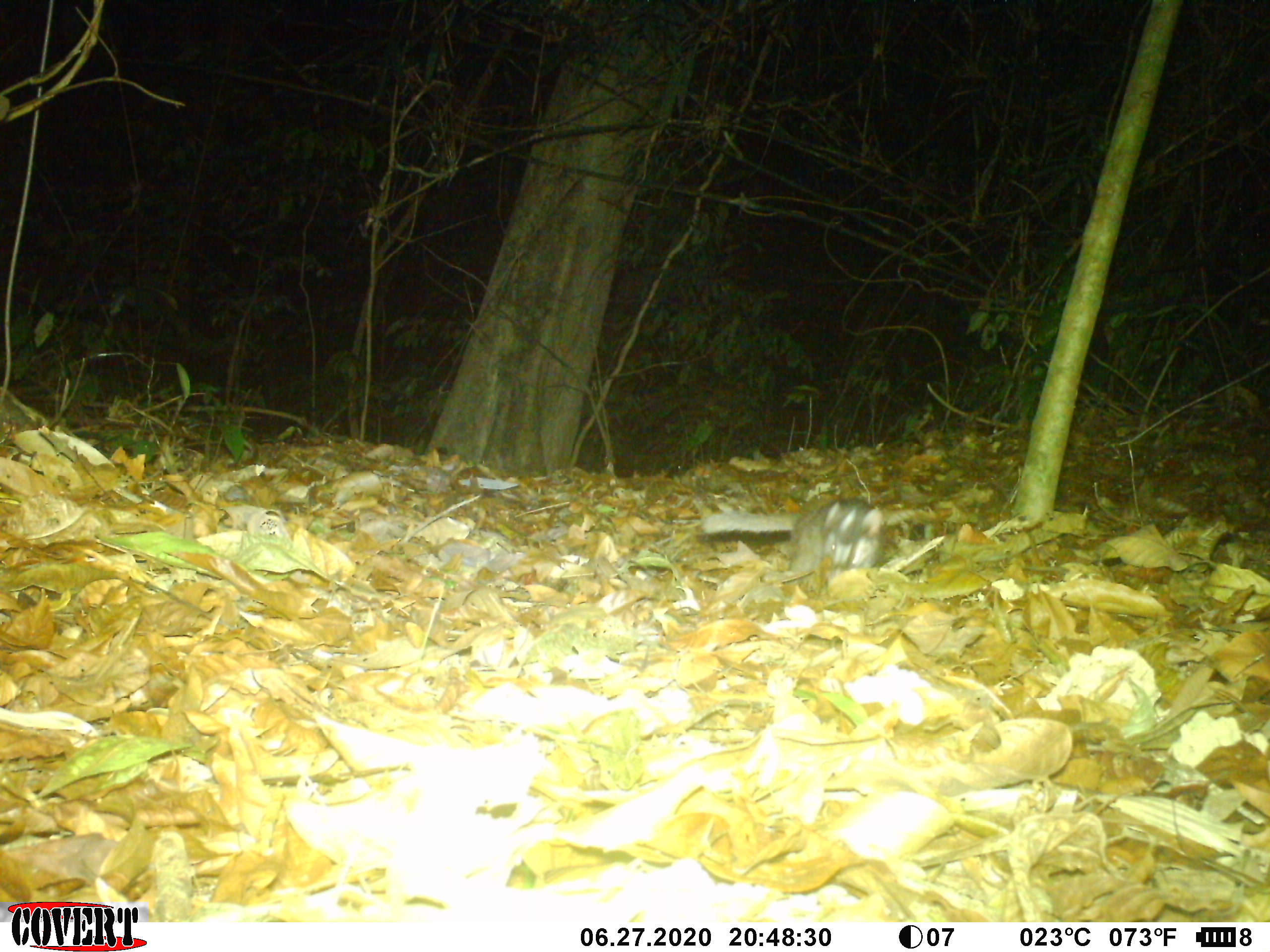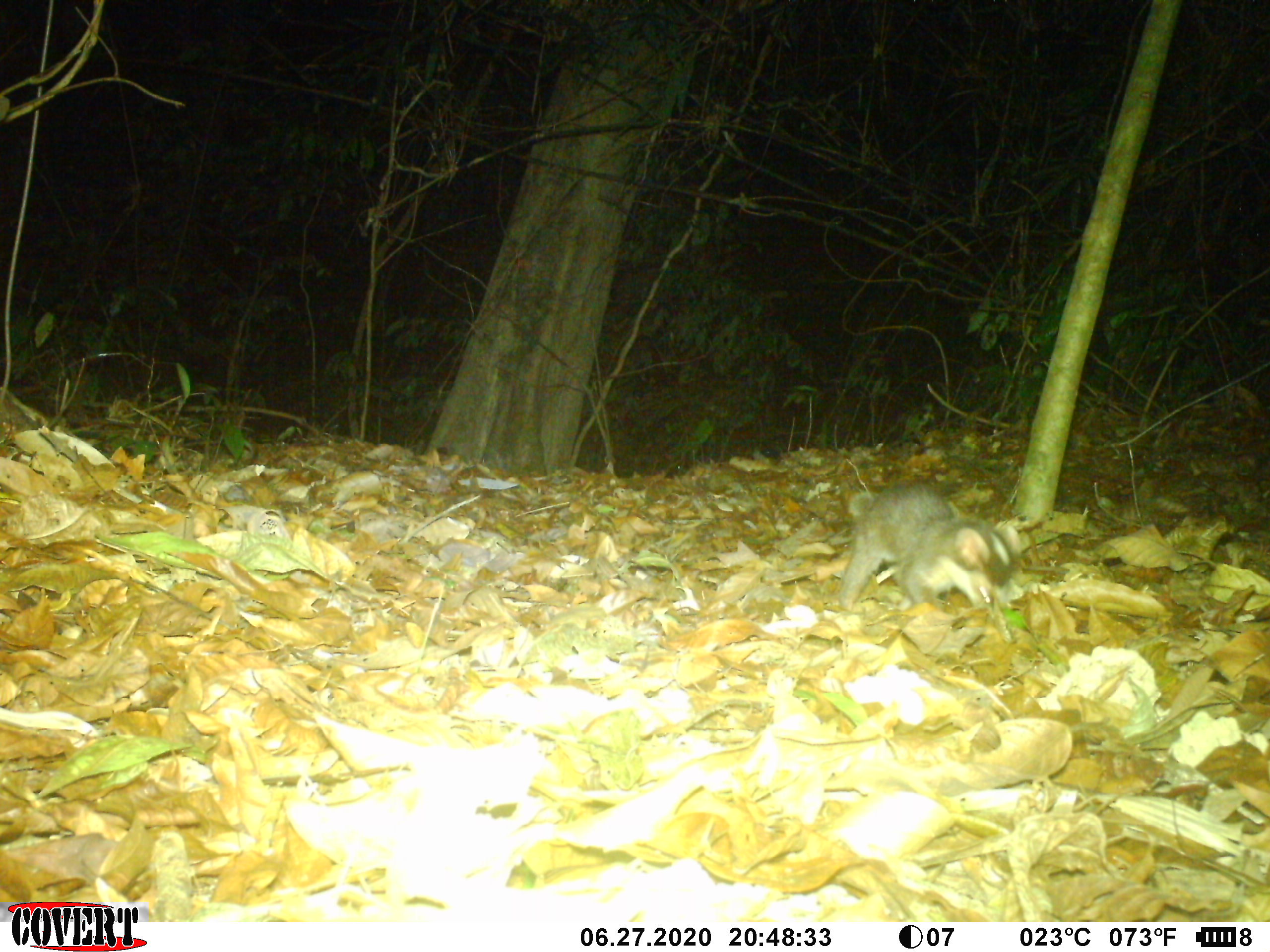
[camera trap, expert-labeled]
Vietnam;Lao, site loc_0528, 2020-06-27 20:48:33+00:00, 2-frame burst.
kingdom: Animalia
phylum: Chordata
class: Mammalia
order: Carnivora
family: Mustelidae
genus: Melogale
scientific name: Melogale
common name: ferret badger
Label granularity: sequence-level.